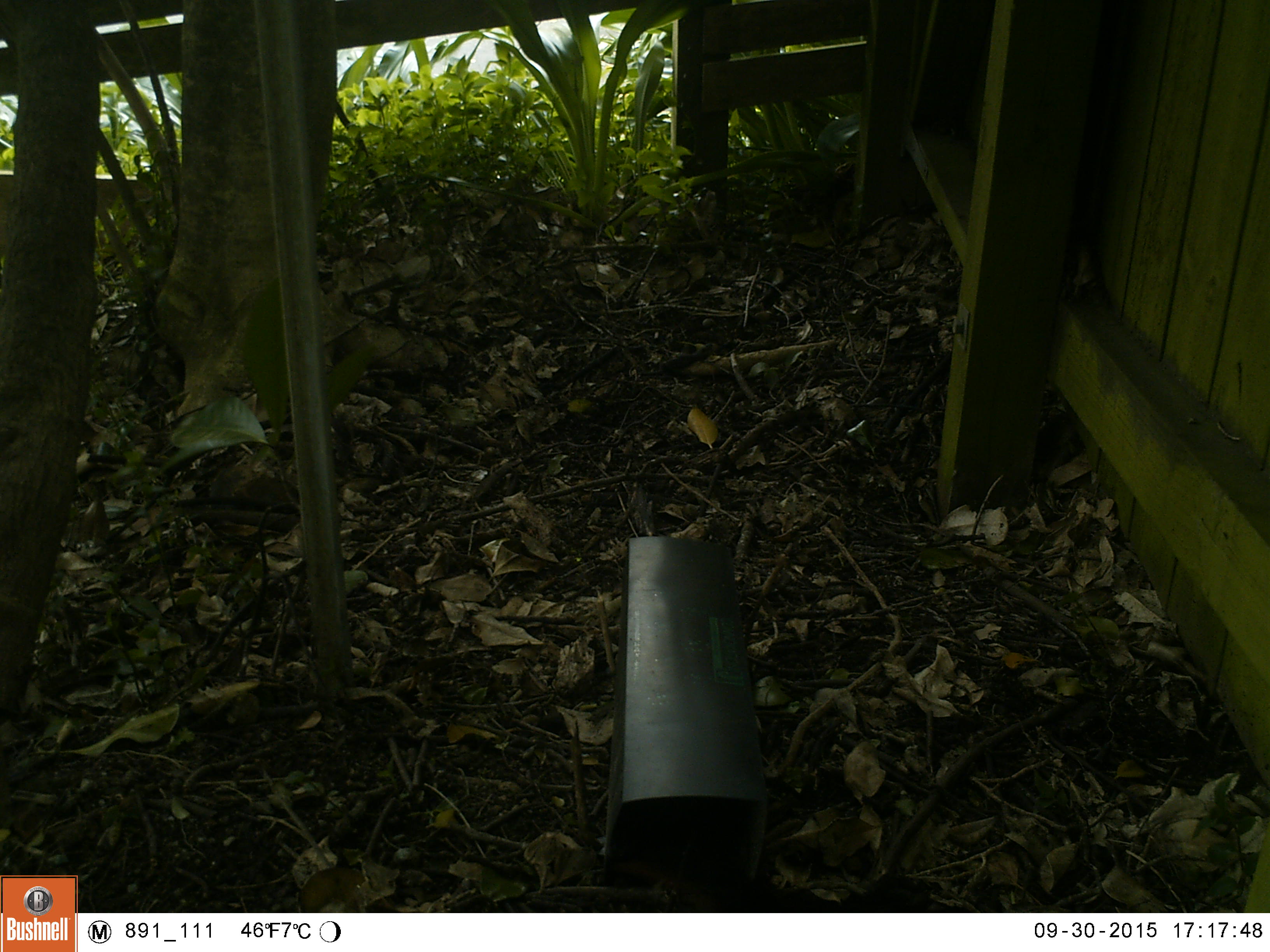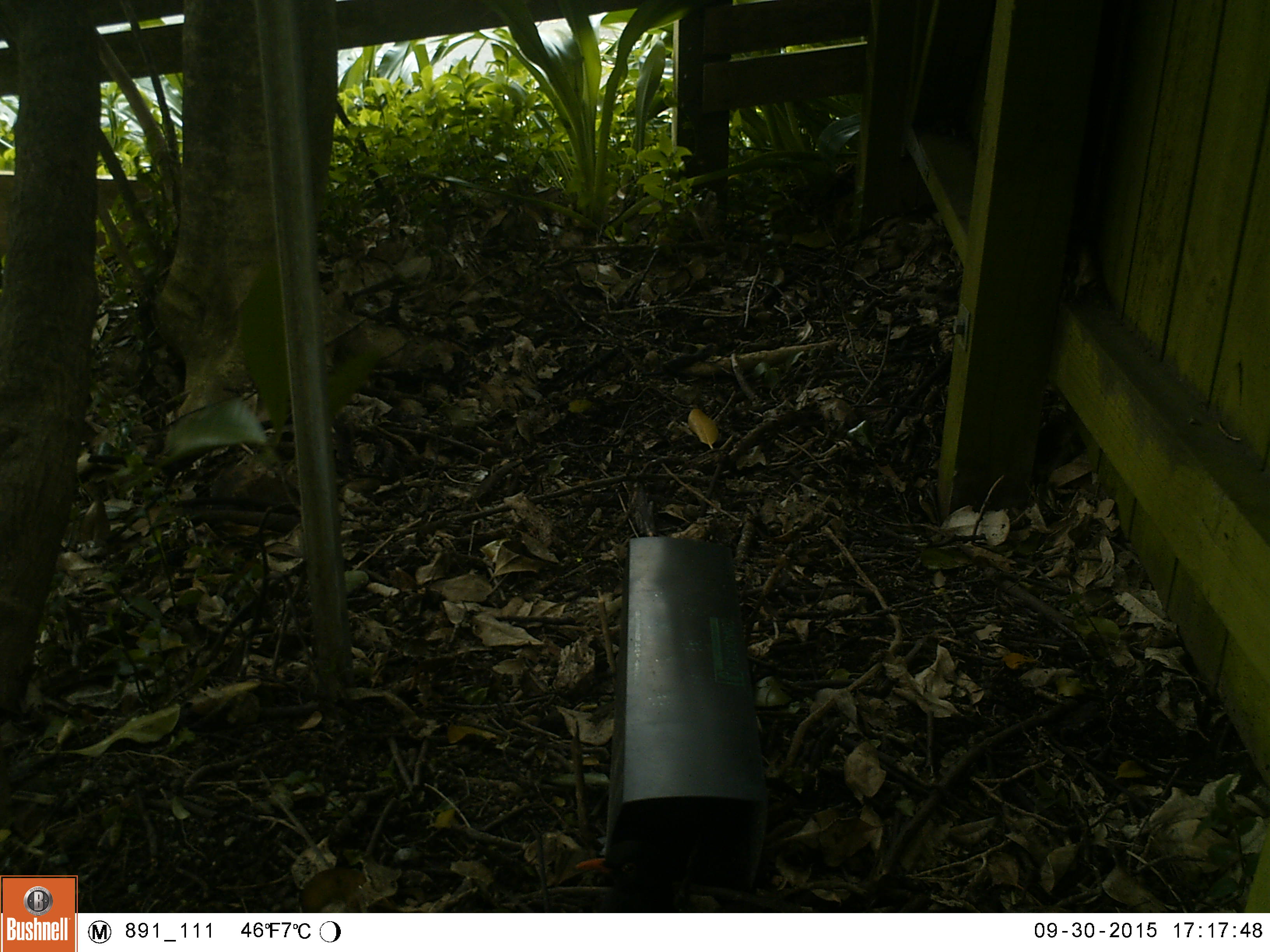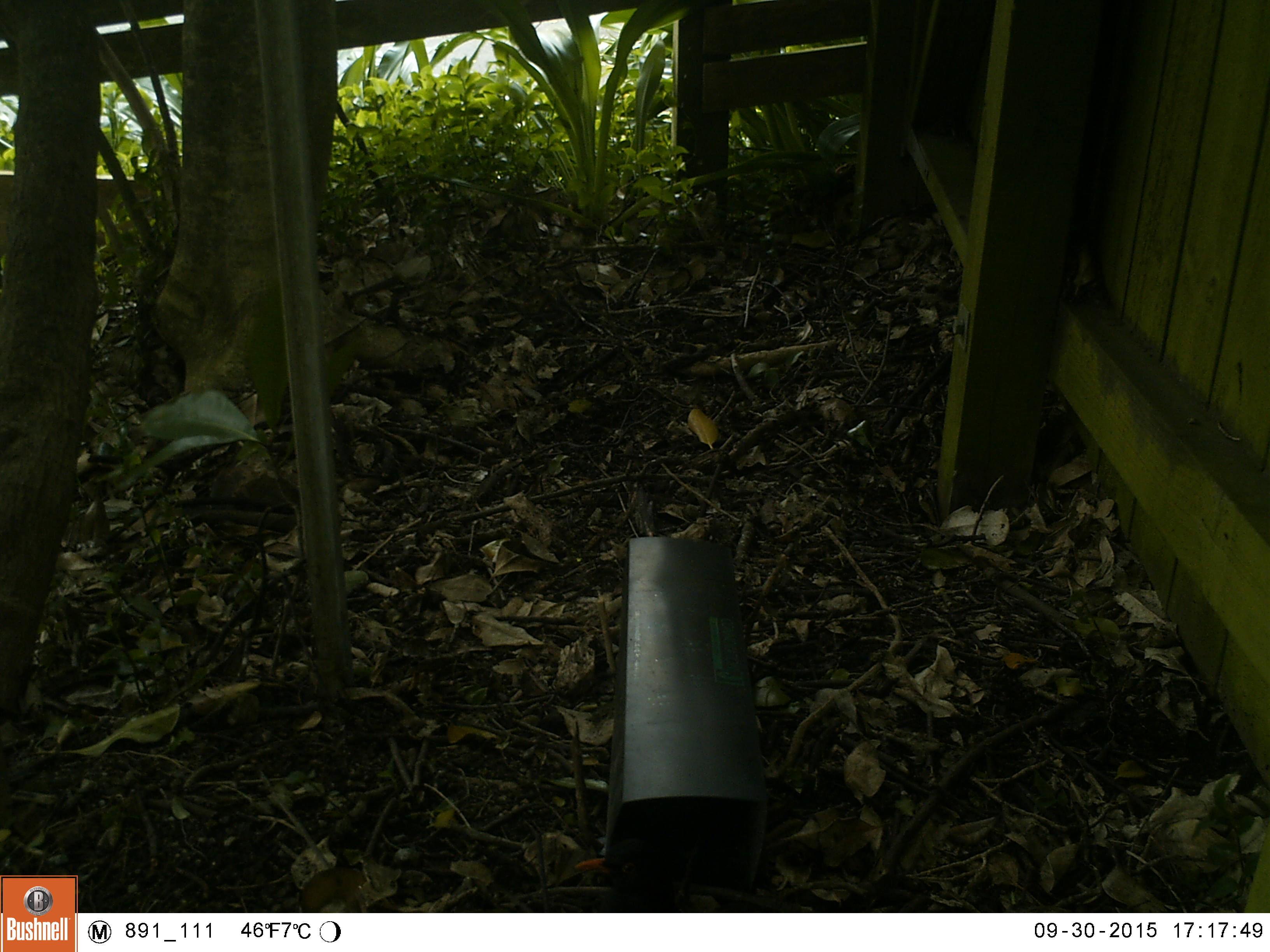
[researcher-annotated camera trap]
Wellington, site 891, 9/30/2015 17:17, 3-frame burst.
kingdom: Animalia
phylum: Chordata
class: Aves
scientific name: Aves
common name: bird